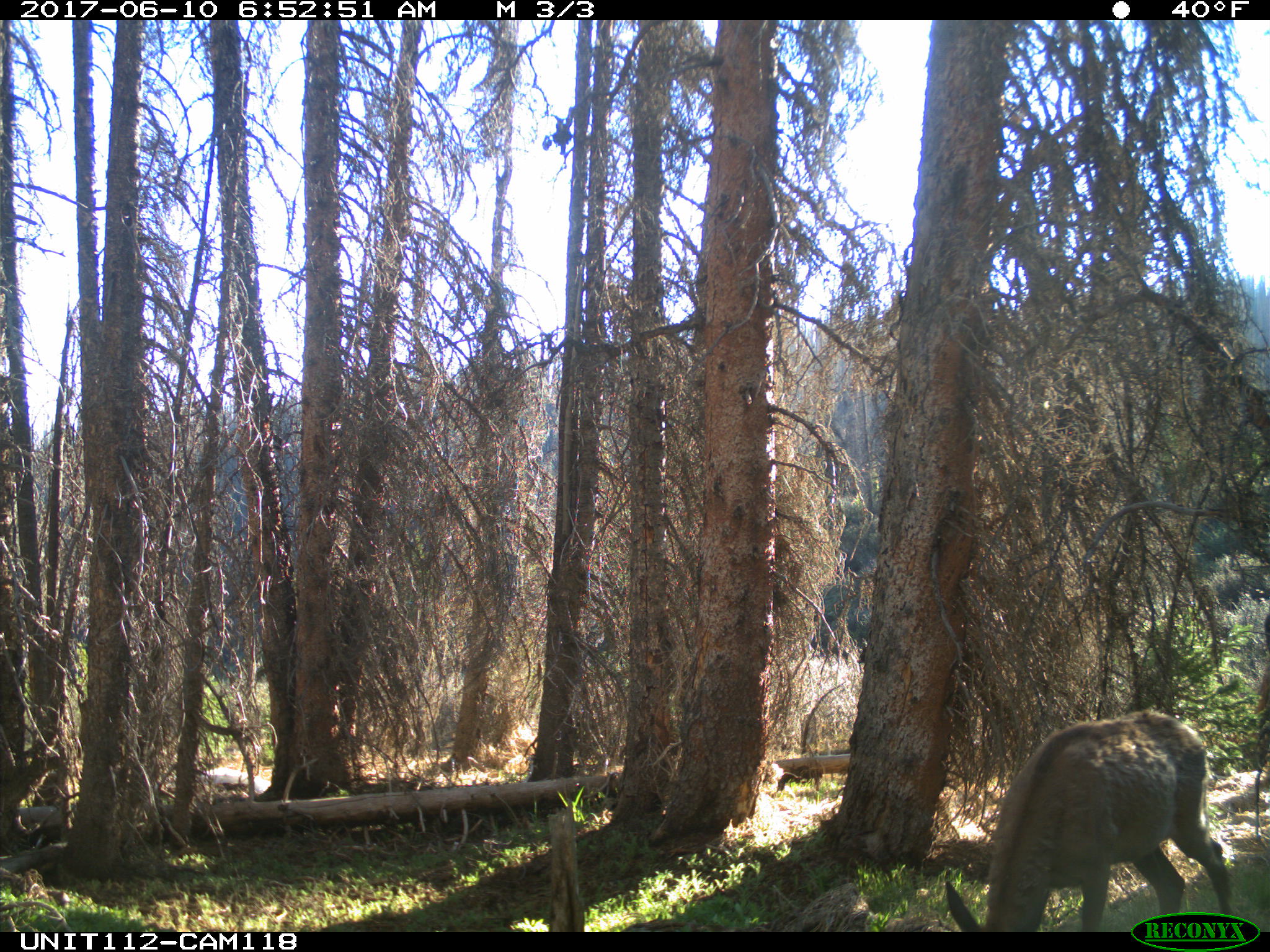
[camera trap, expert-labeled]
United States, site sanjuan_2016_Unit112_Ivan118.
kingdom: Animalia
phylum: Chordata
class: Mammalia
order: Artiodactyla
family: Cervidae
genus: Cervus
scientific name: Cervus elaphus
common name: red deer